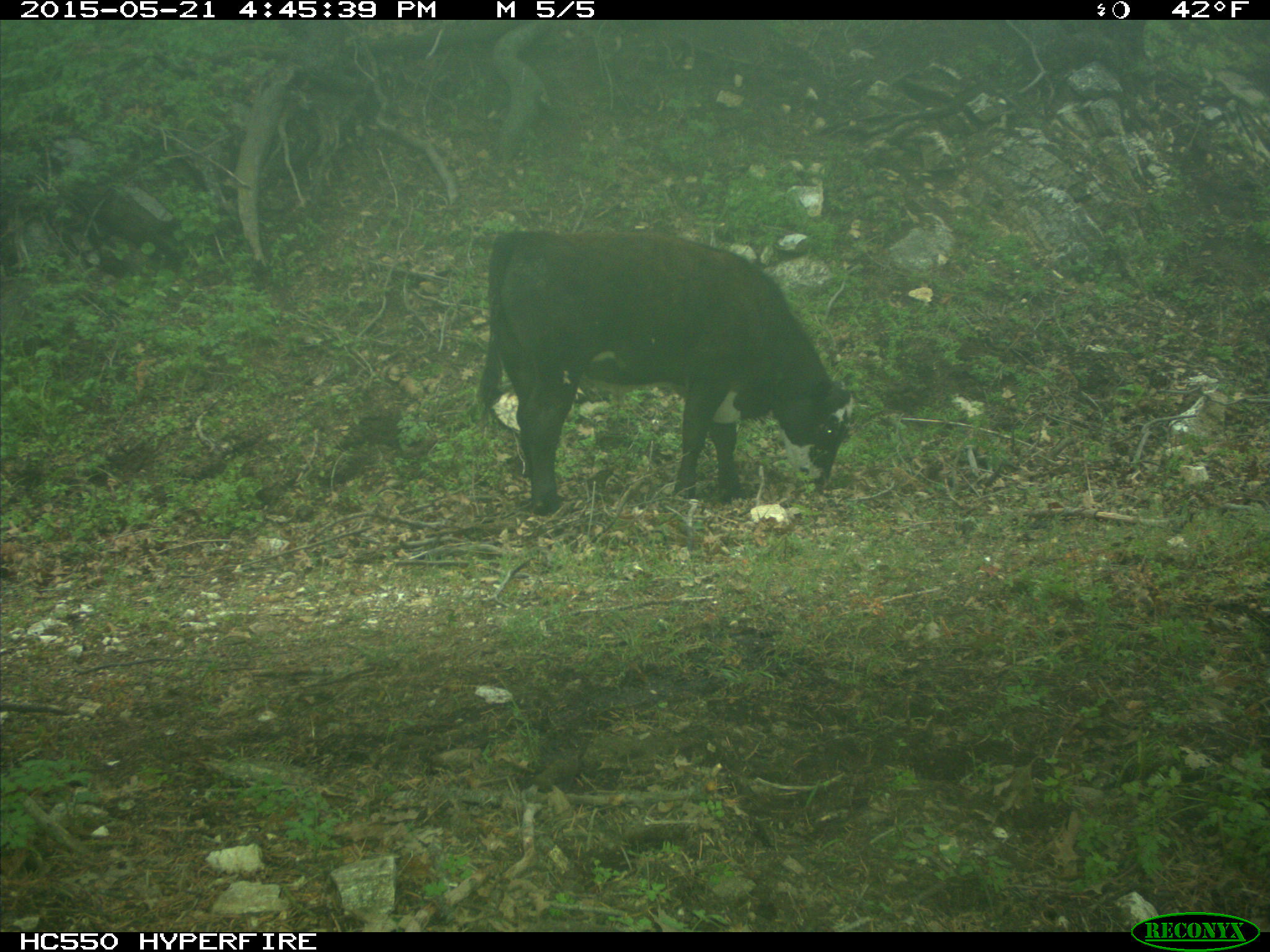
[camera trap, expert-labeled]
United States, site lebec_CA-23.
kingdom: Animalia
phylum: Chordata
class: Mammalia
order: Artiodactyla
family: Bovidae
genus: Bos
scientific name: Bos taurus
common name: domestic cow